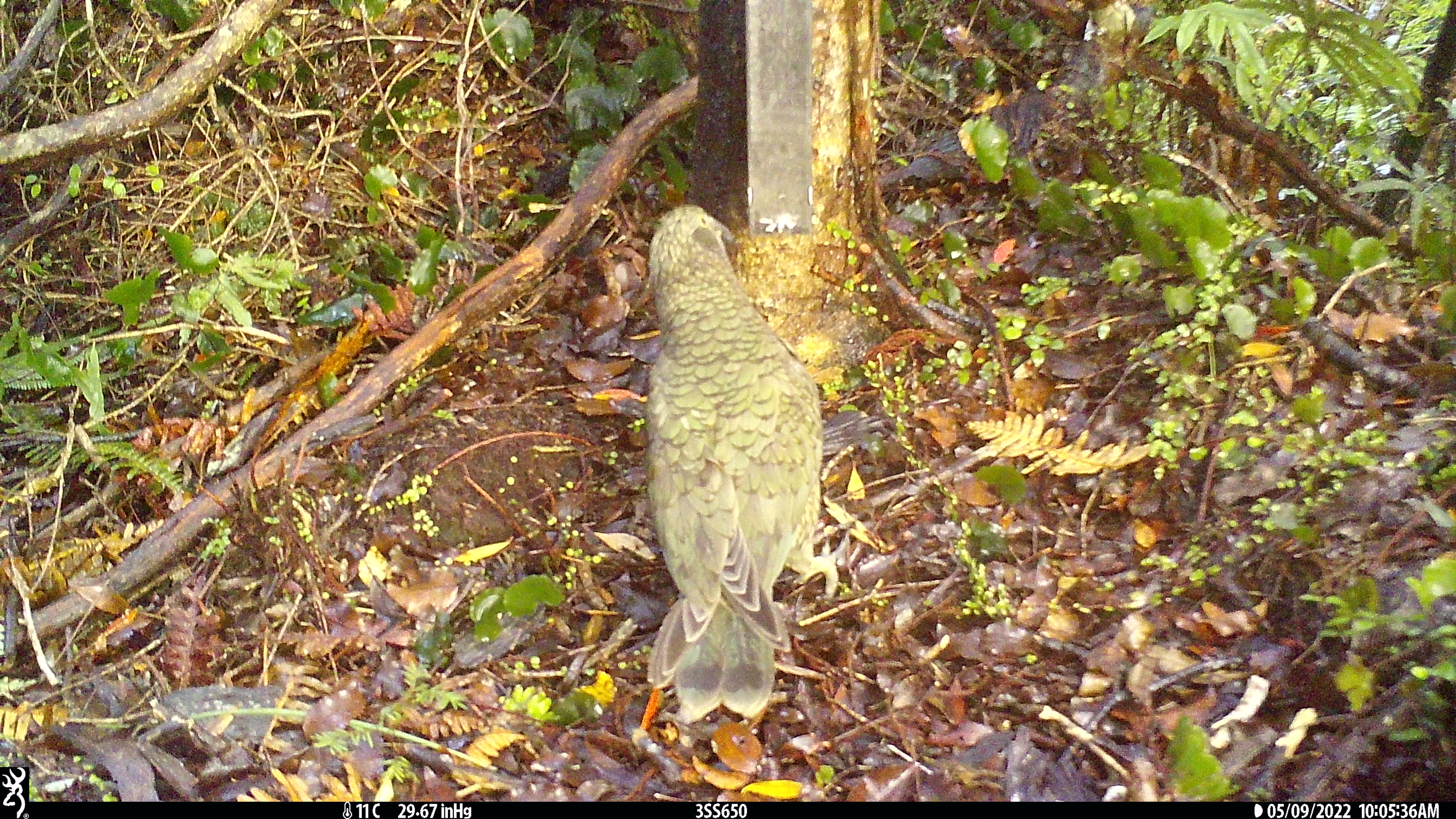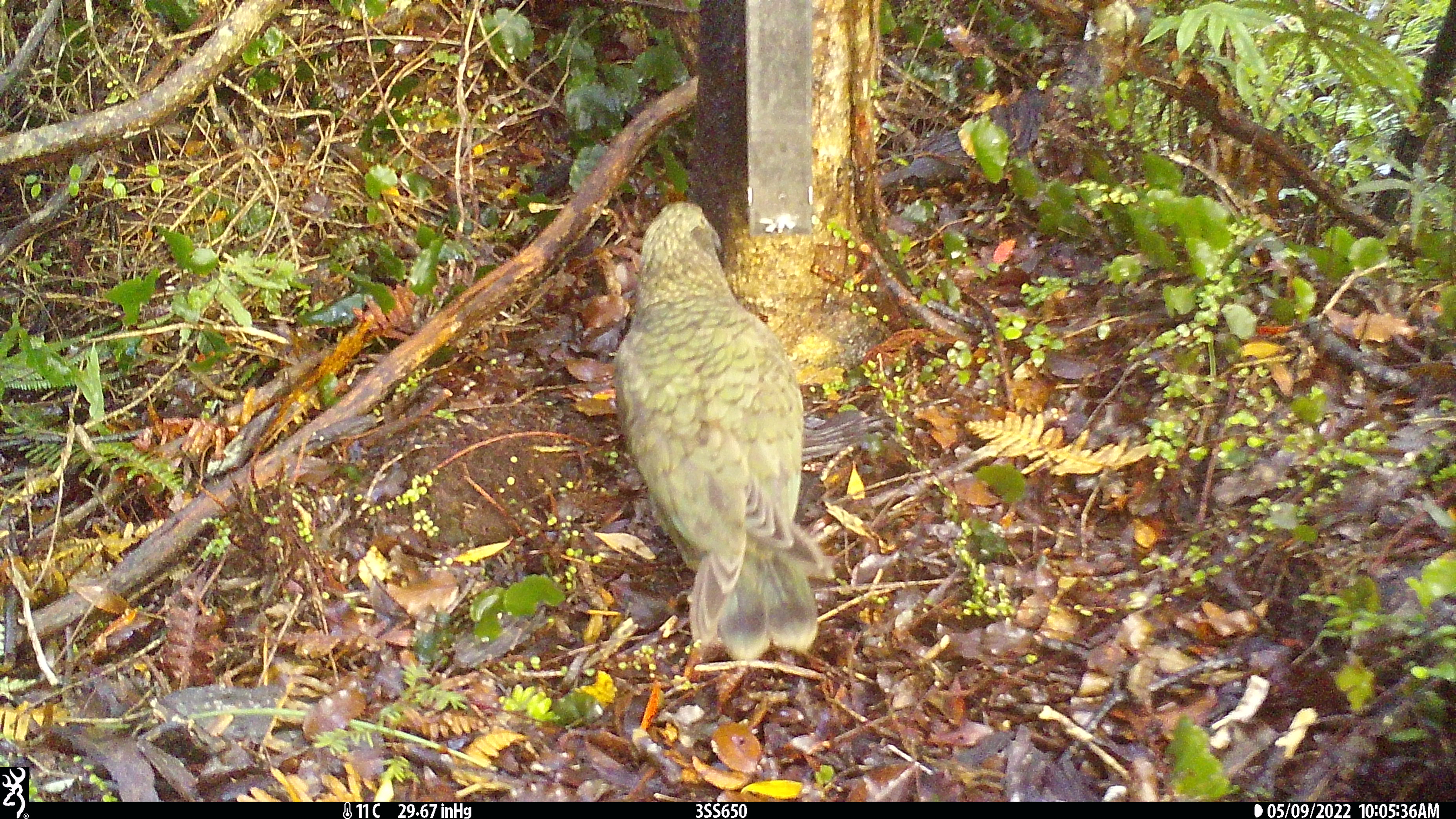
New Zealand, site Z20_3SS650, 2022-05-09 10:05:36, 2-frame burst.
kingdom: Animalia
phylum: Chordata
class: Aves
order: Psittaciformes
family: Strigopidae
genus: Nestor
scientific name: Nestor notabilis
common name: kea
Kea (Nestor notabilis).